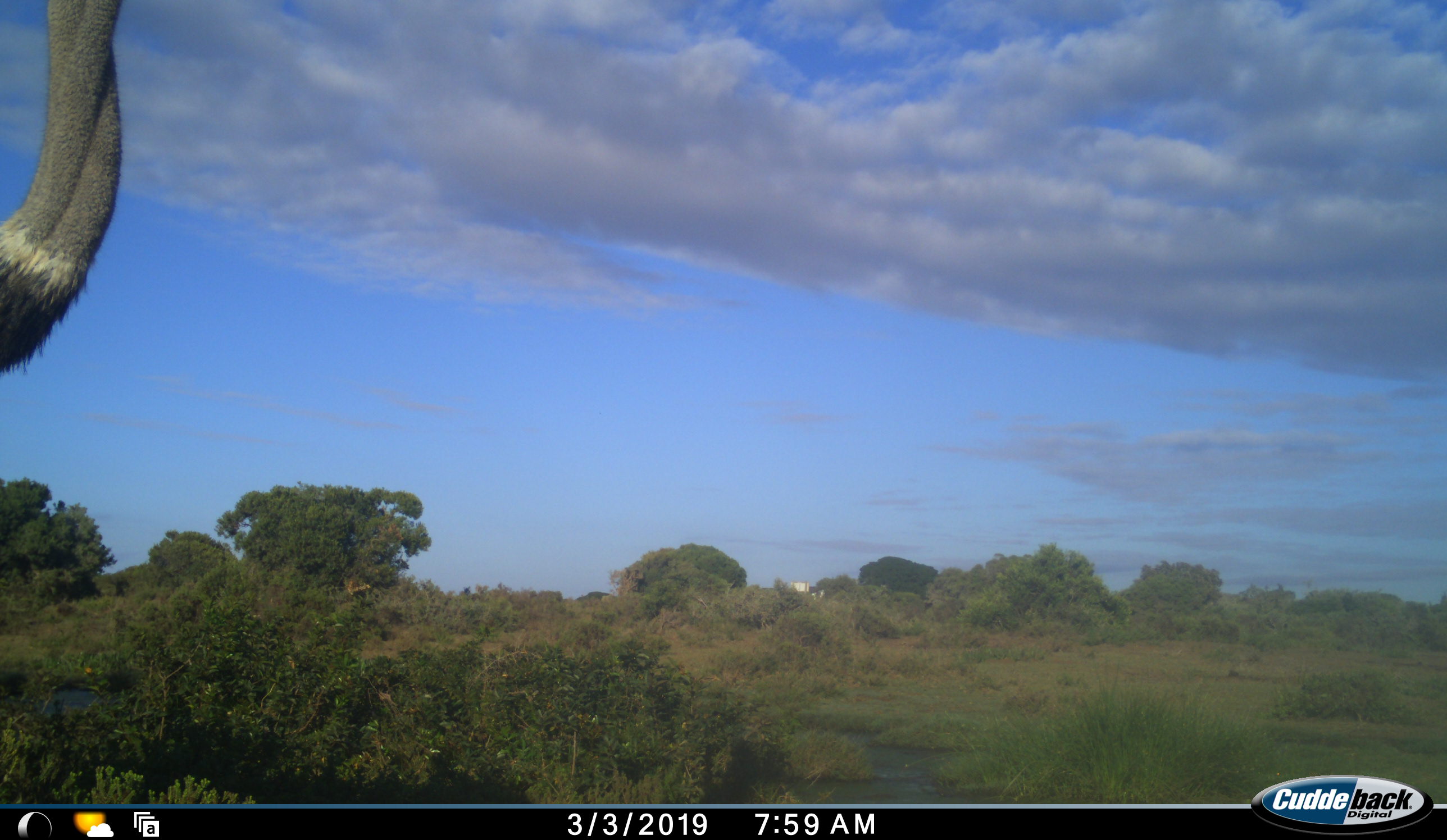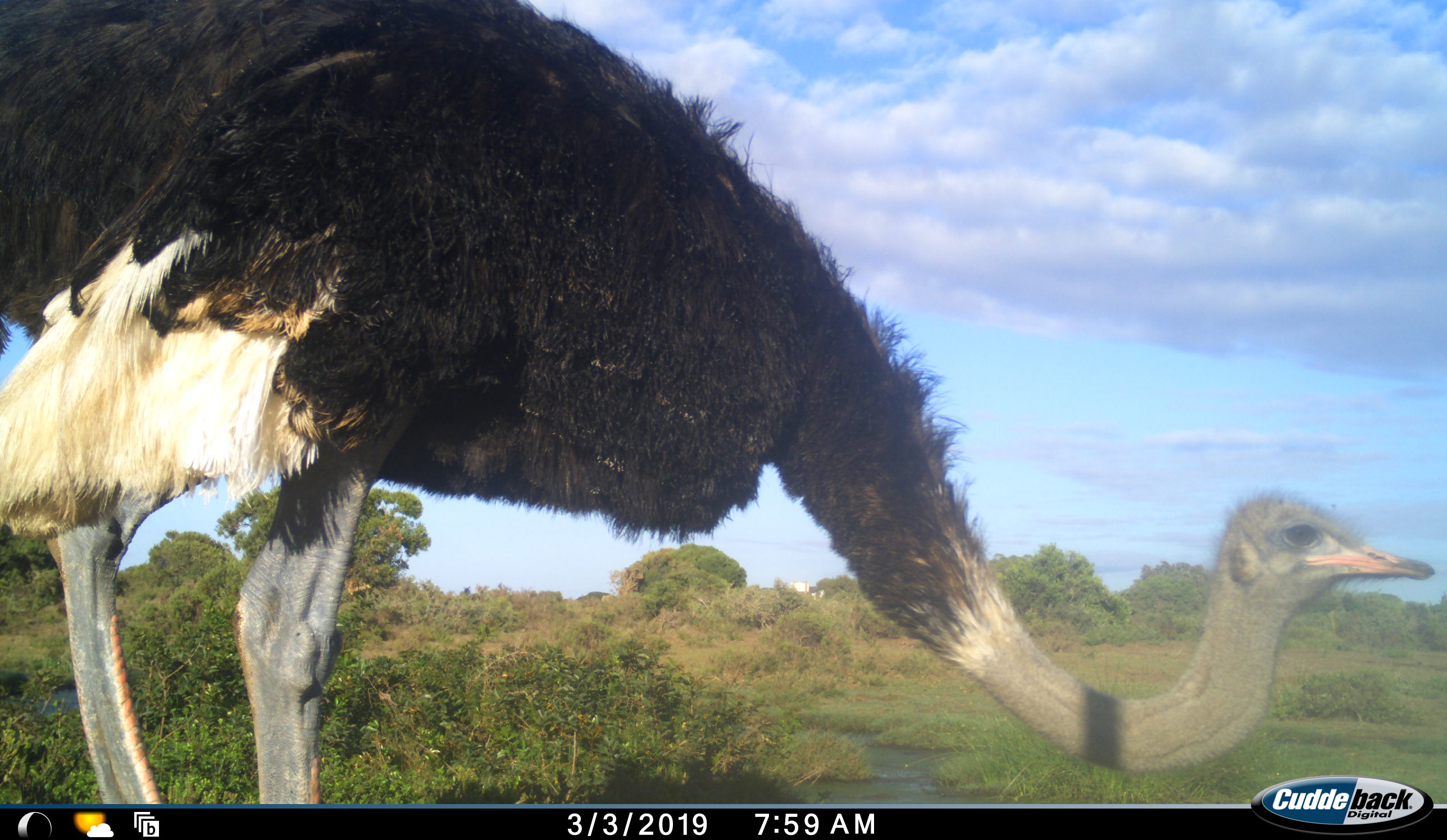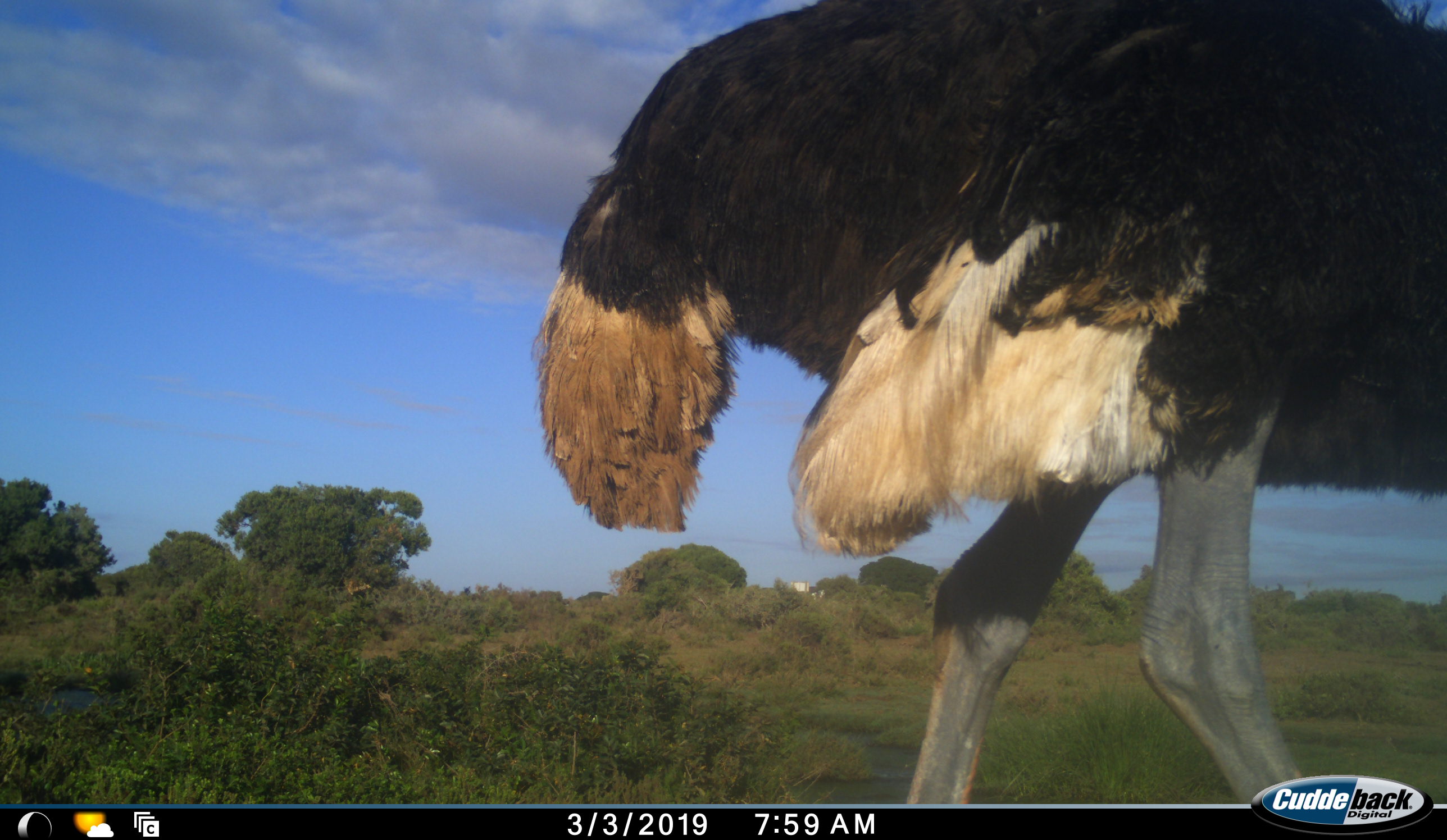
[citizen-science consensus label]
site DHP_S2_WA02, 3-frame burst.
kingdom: Animalia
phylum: Chordata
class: Aves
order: Struthioniformes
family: Struthionidae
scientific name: Struthionidae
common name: ostrich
Ostrich (Struthionidae), count 1. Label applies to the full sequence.